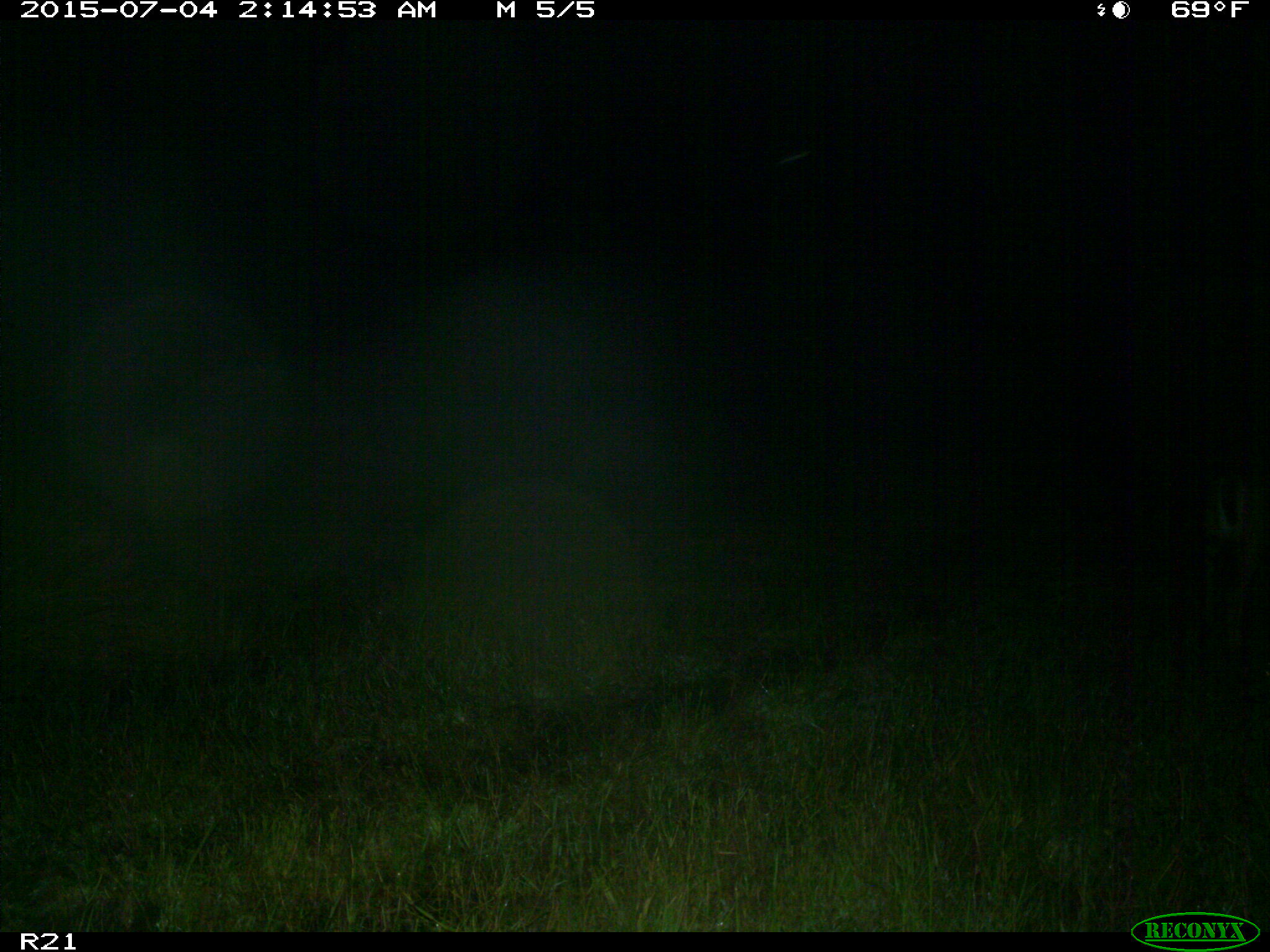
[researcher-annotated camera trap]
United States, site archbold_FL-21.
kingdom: Animalia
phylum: Chordata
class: Mammalia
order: Artiodactyla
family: Cervidae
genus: Odocoileus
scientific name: Odocoileus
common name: deer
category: unidentified deer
Unidentified deer (deer) (Odocoileus).